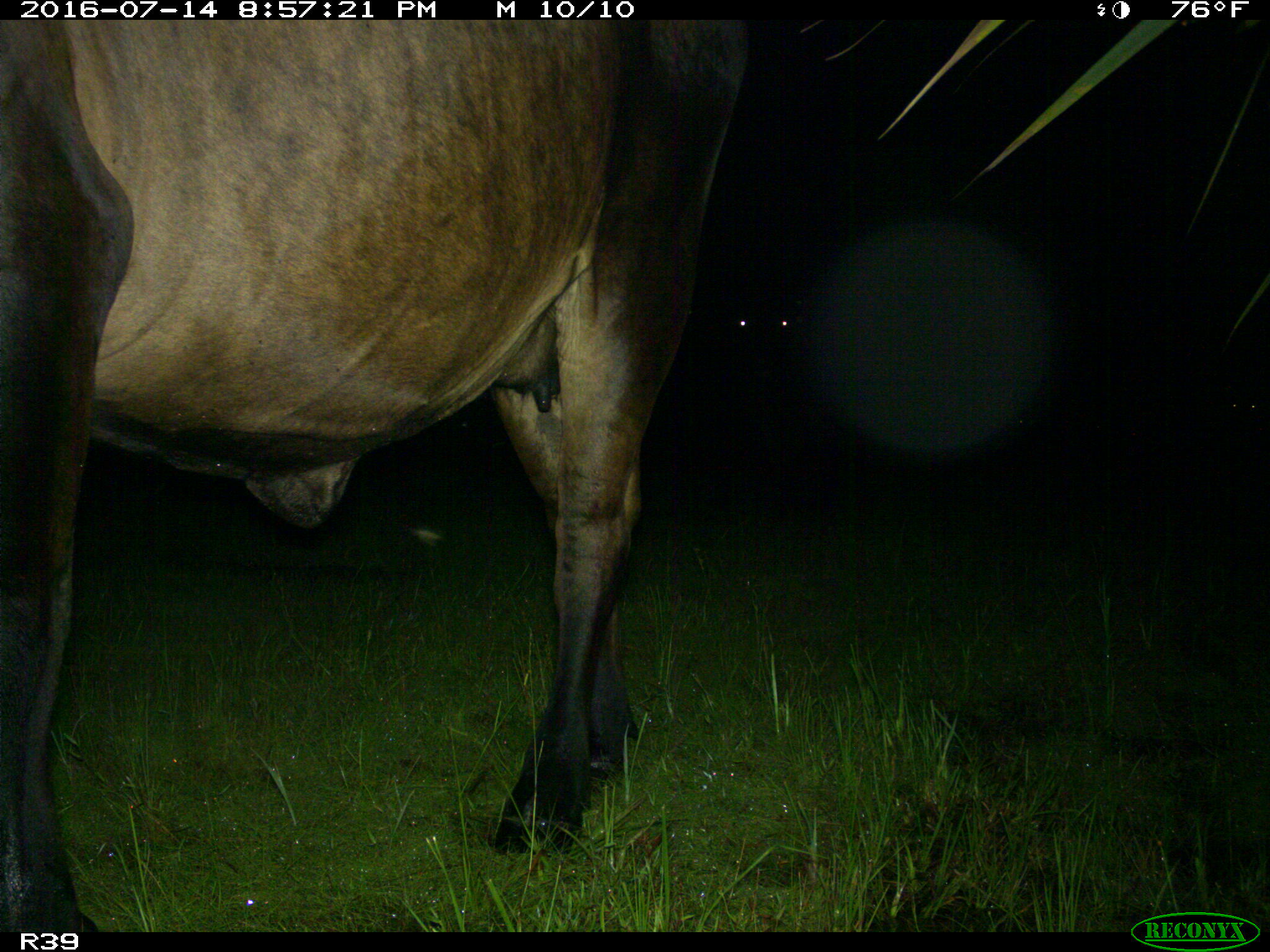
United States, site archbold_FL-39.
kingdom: Animalia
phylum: Chordata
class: Mammalia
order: Artiodactyla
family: Bovidae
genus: Bos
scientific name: Bos taurus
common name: domestic cow